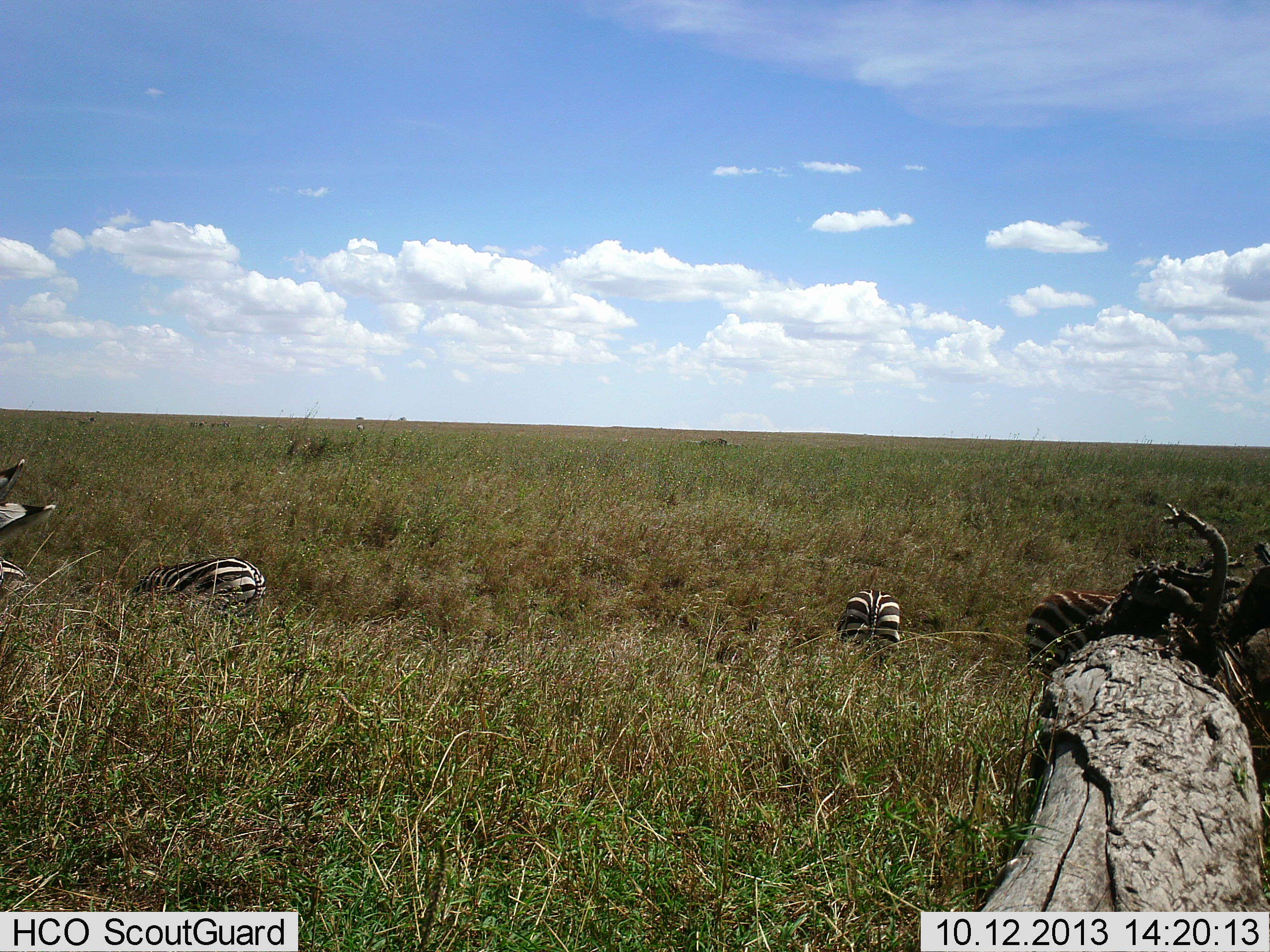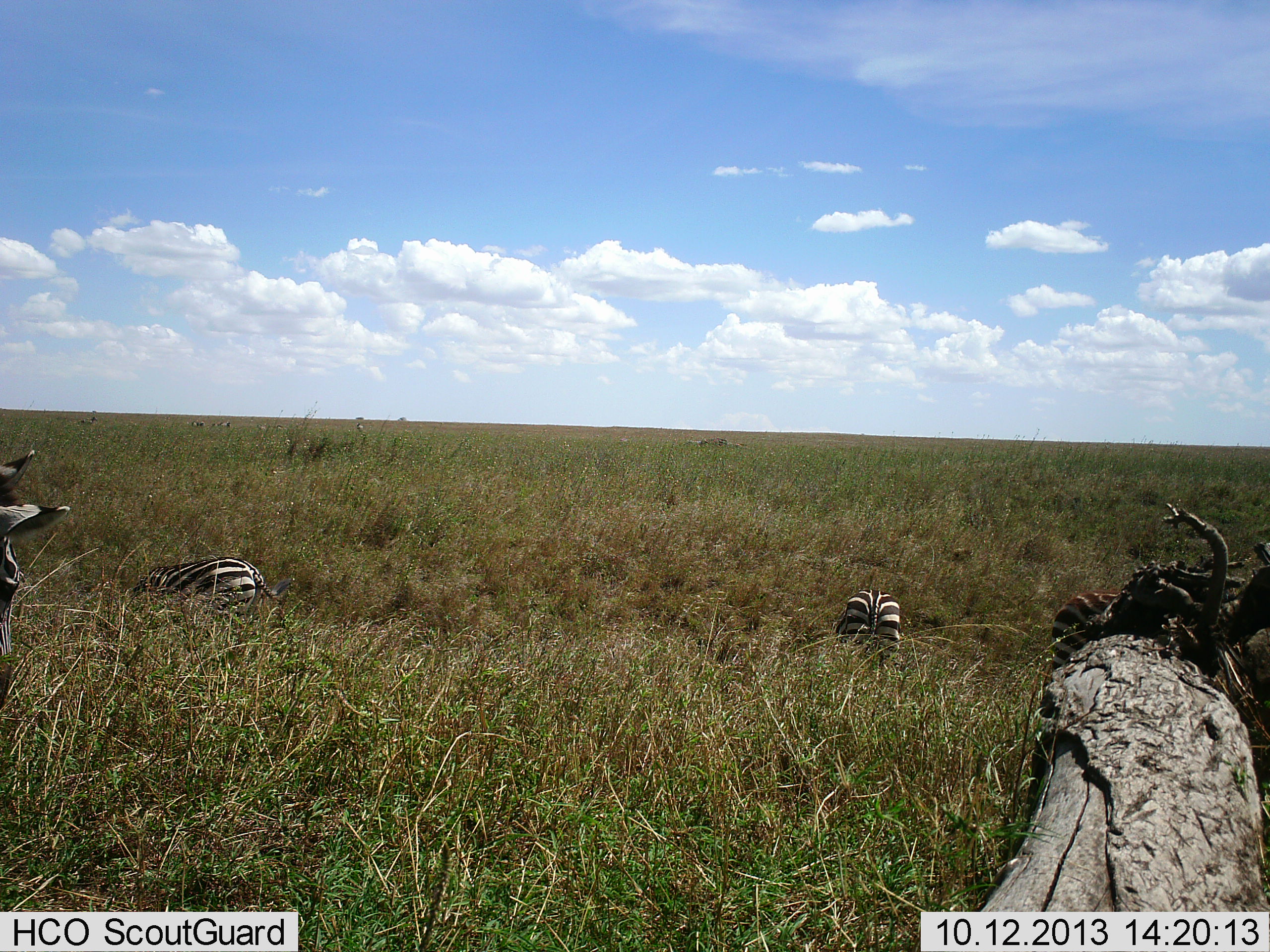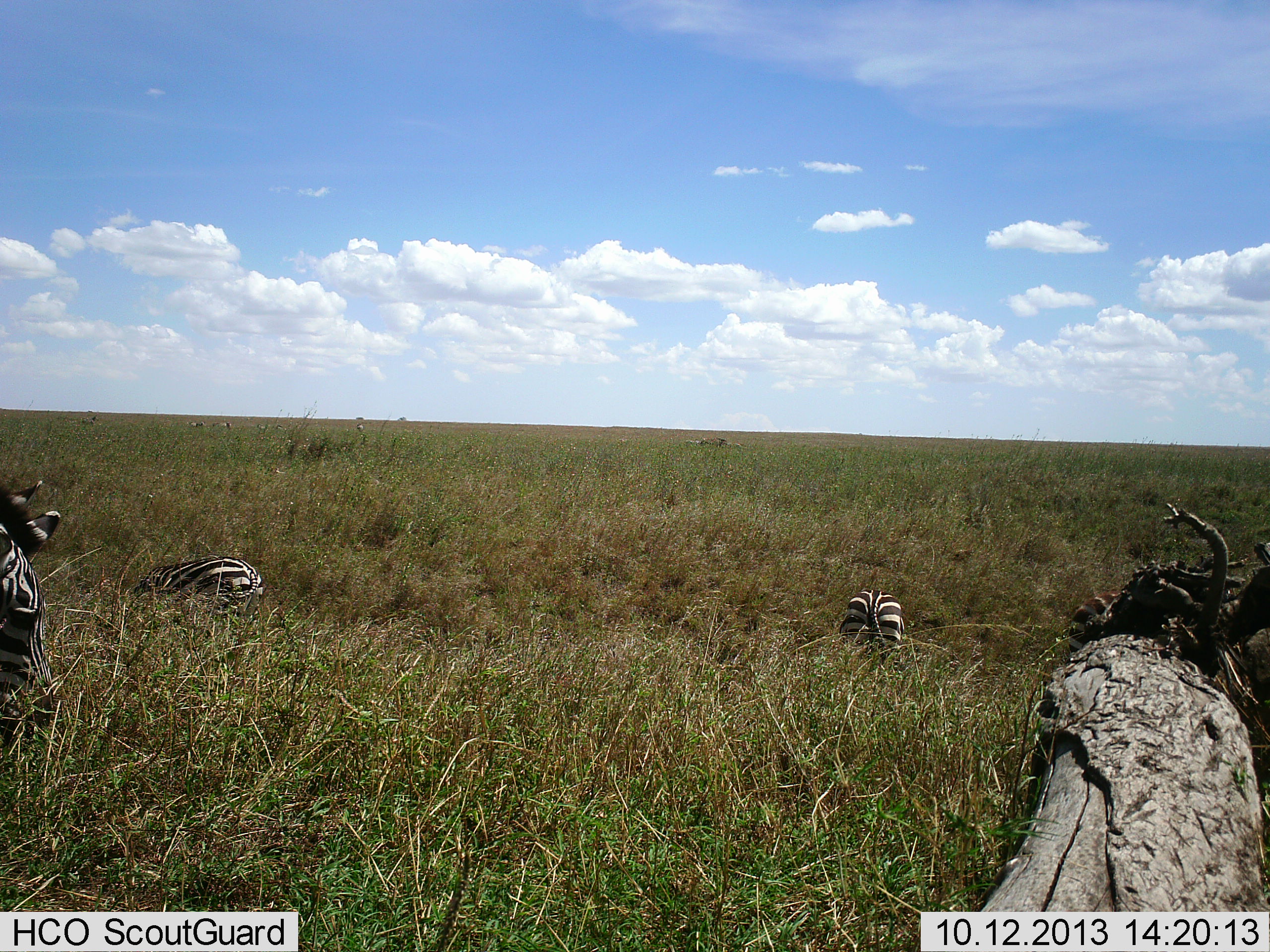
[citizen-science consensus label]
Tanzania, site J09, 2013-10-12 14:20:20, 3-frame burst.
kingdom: Animalia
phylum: Chordata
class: Mammalia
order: Perissodactyla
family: Equidae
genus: Equus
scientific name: Equus quagga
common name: plains zebra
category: zebra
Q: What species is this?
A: Zebra (plains zebra) (Equus quagga).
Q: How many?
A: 4.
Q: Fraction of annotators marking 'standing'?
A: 52%.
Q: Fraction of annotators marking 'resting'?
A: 6%.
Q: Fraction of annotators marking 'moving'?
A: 19%.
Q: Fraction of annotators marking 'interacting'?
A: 3%.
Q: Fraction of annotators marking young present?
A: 10%.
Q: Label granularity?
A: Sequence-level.